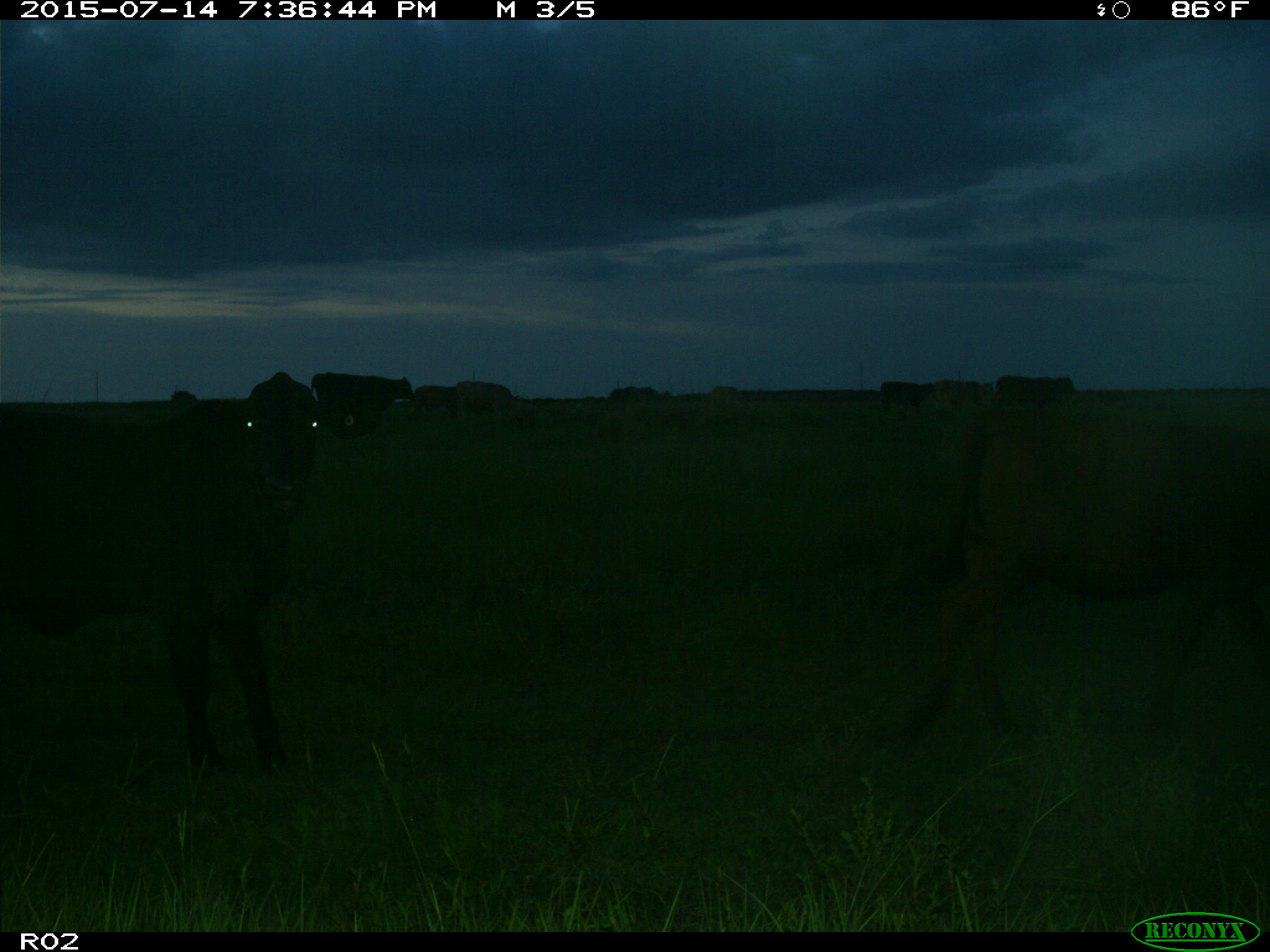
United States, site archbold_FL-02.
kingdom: Animalia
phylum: Chordata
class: Mammalia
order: Artiodactyla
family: Bovidae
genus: Bos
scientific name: Bos taurus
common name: domestic cow